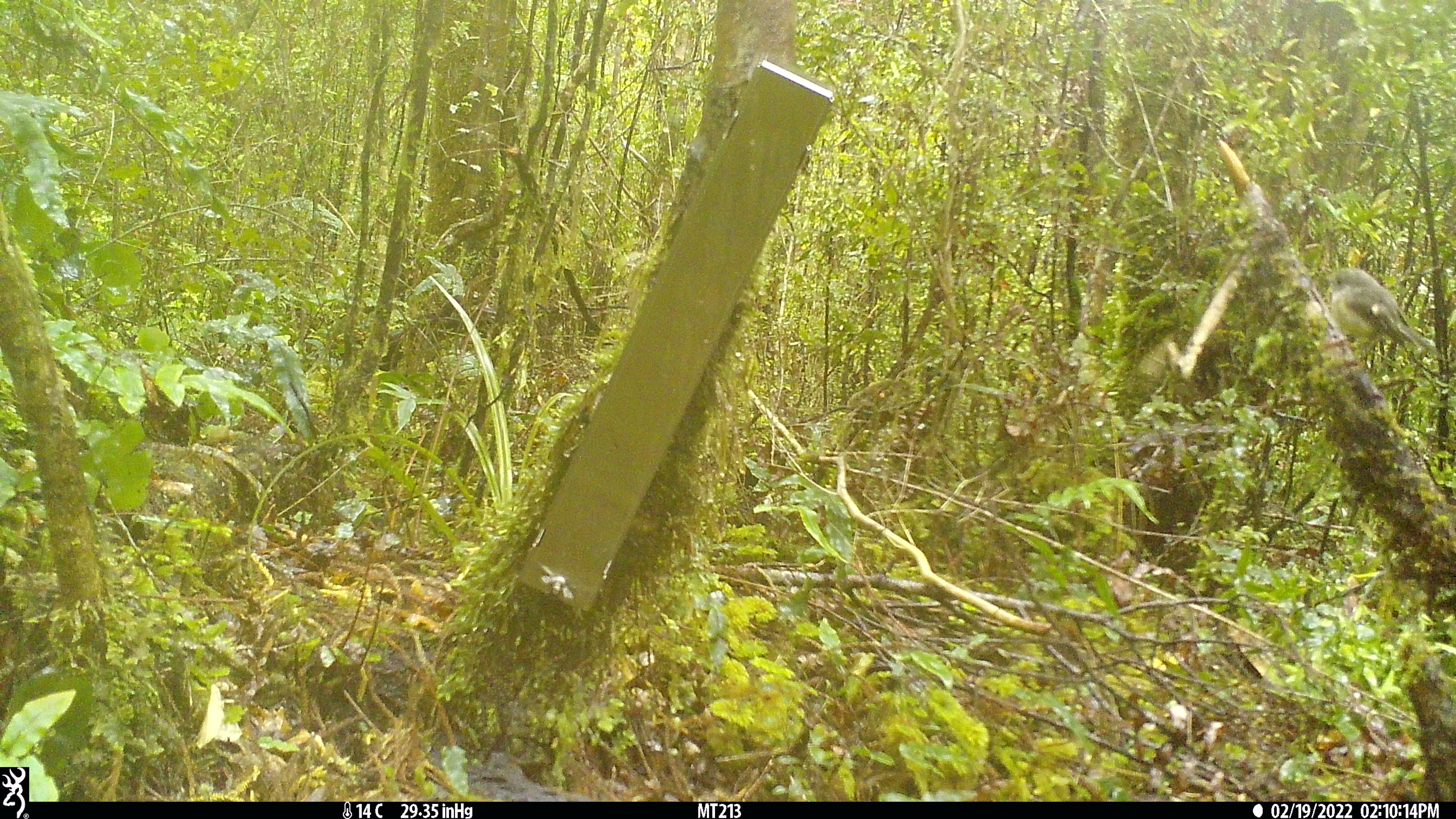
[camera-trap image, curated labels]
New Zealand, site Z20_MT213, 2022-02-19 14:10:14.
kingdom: Animalia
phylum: Chordata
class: Aves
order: Passeriformes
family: Petroicidae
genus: Petroica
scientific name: Petroica macrocephala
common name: tomtit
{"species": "tomtit (Petroica macrocephala)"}